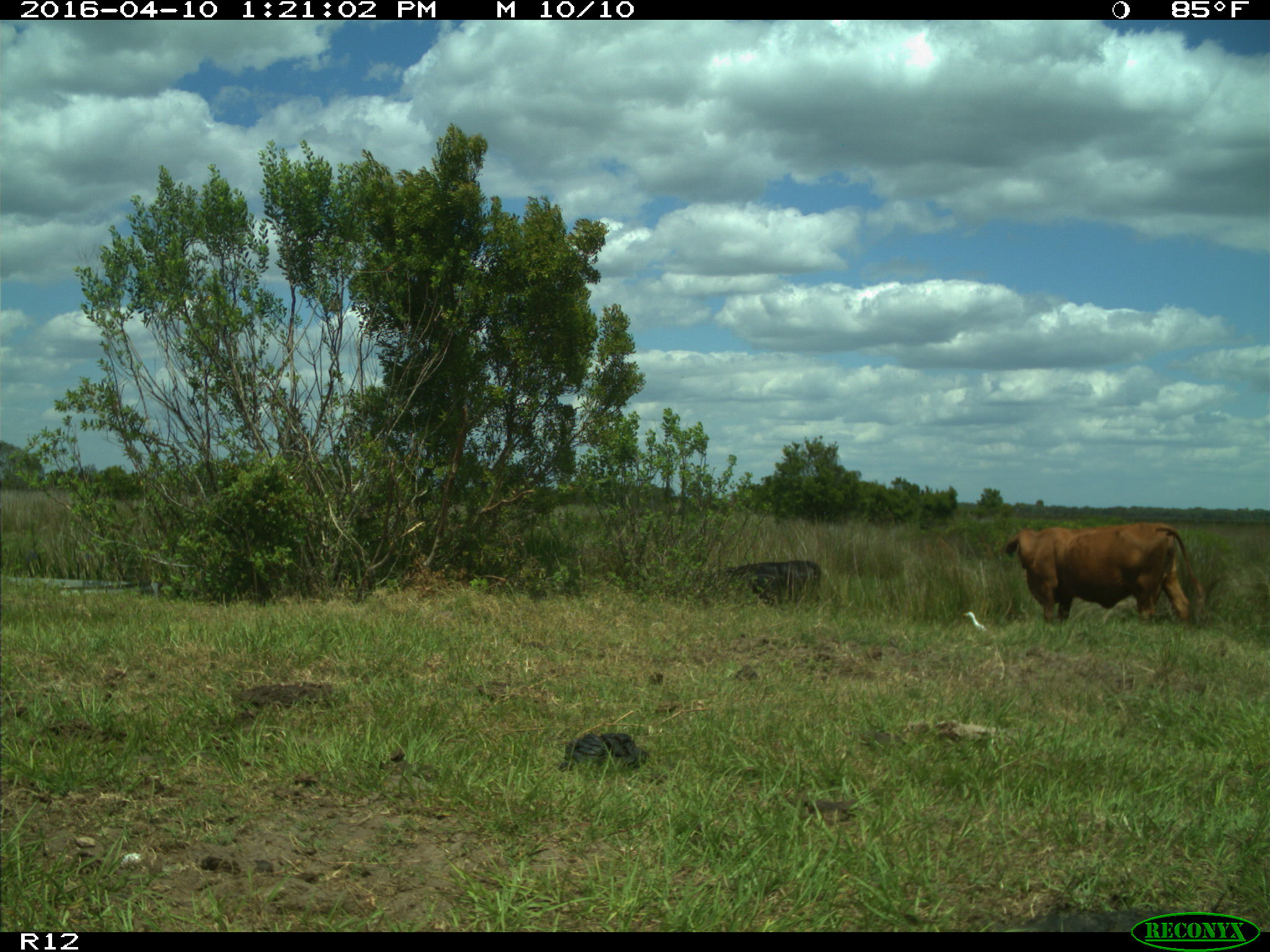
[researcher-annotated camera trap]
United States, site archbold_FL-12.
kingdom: Animalia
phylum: Chordata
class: Mammalia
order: Artiodactyla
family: Bovidae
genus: Bos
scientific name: Bos taurus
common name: domestic cow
Bos taurus (domestic cow).